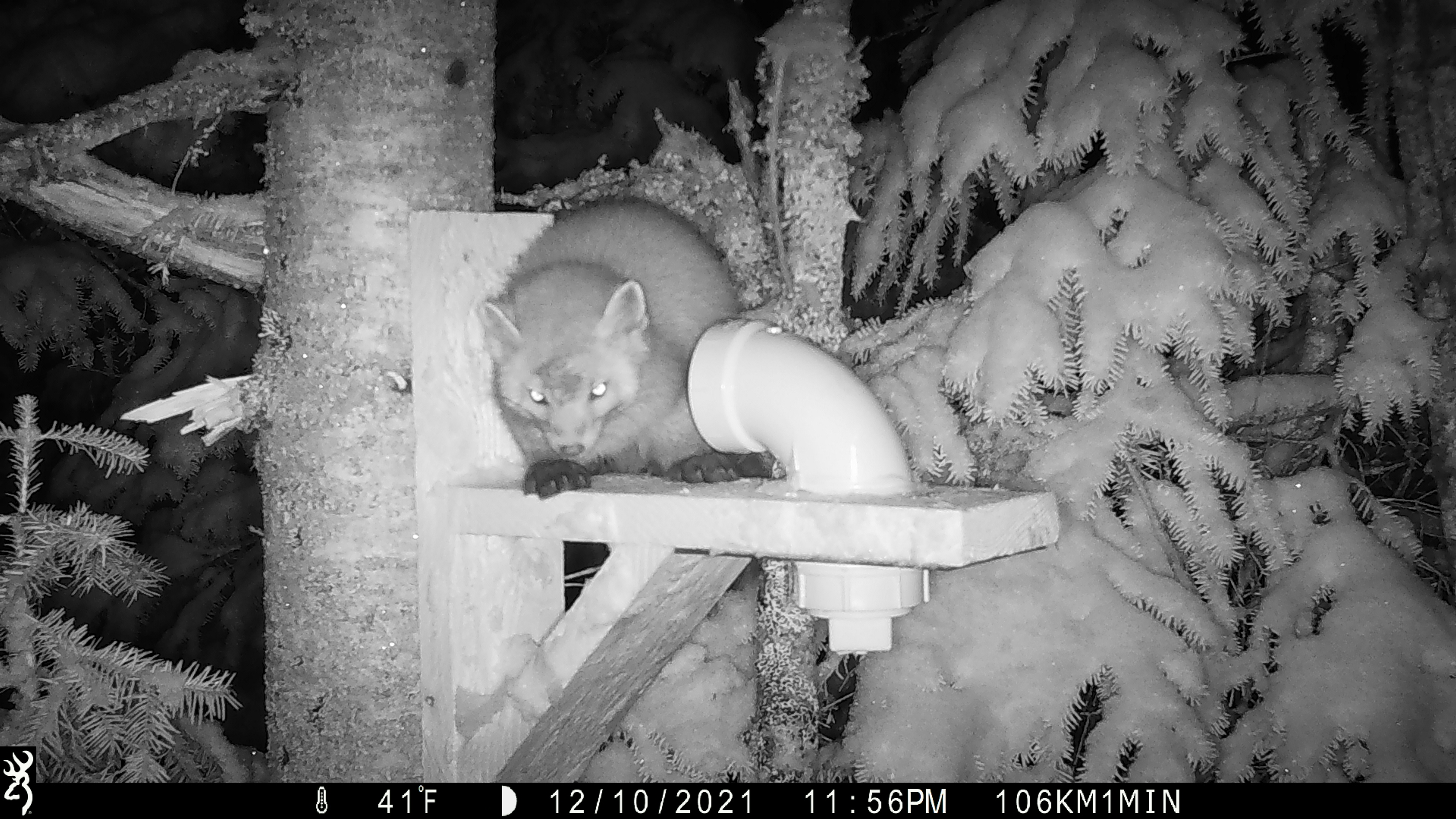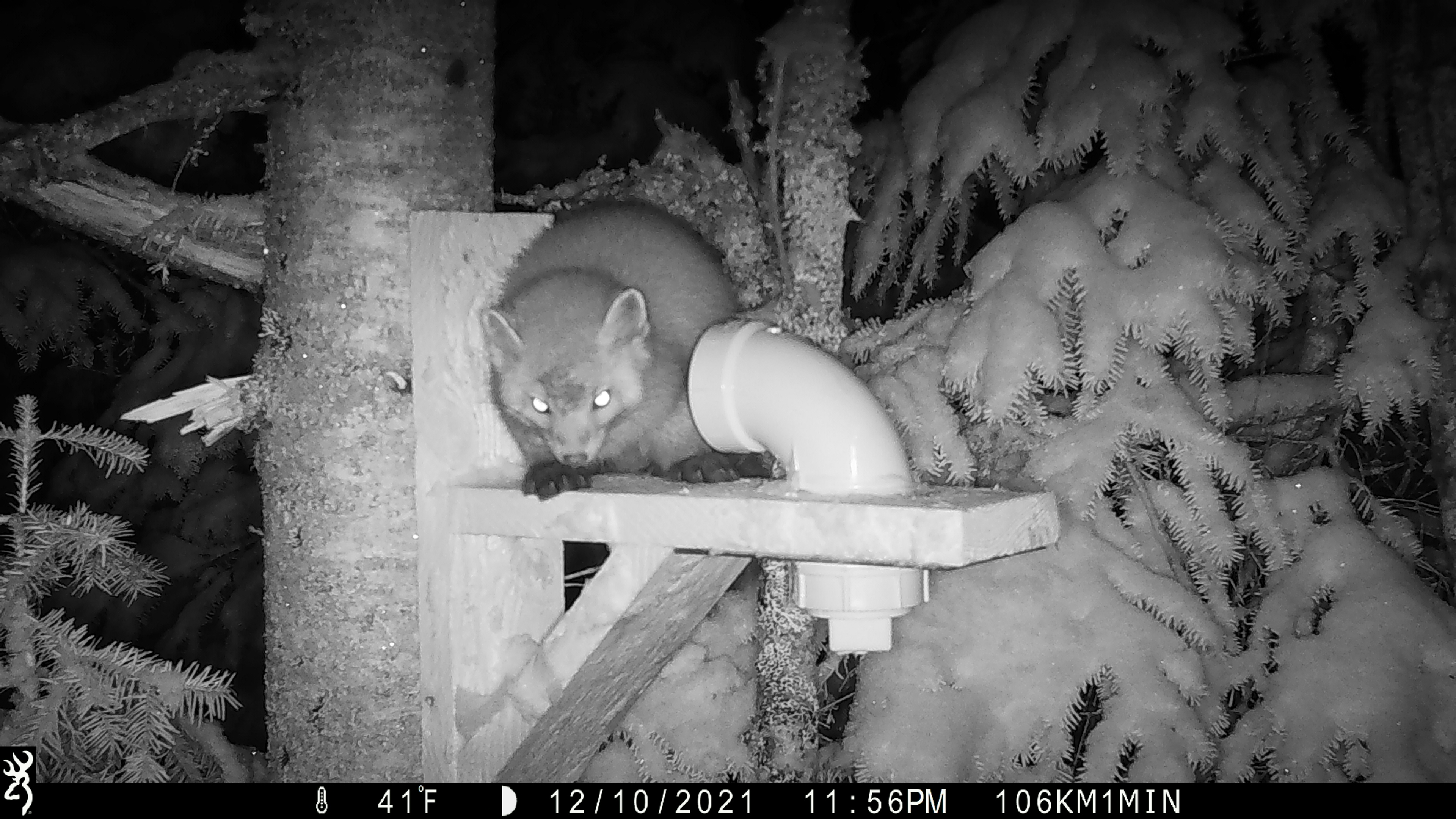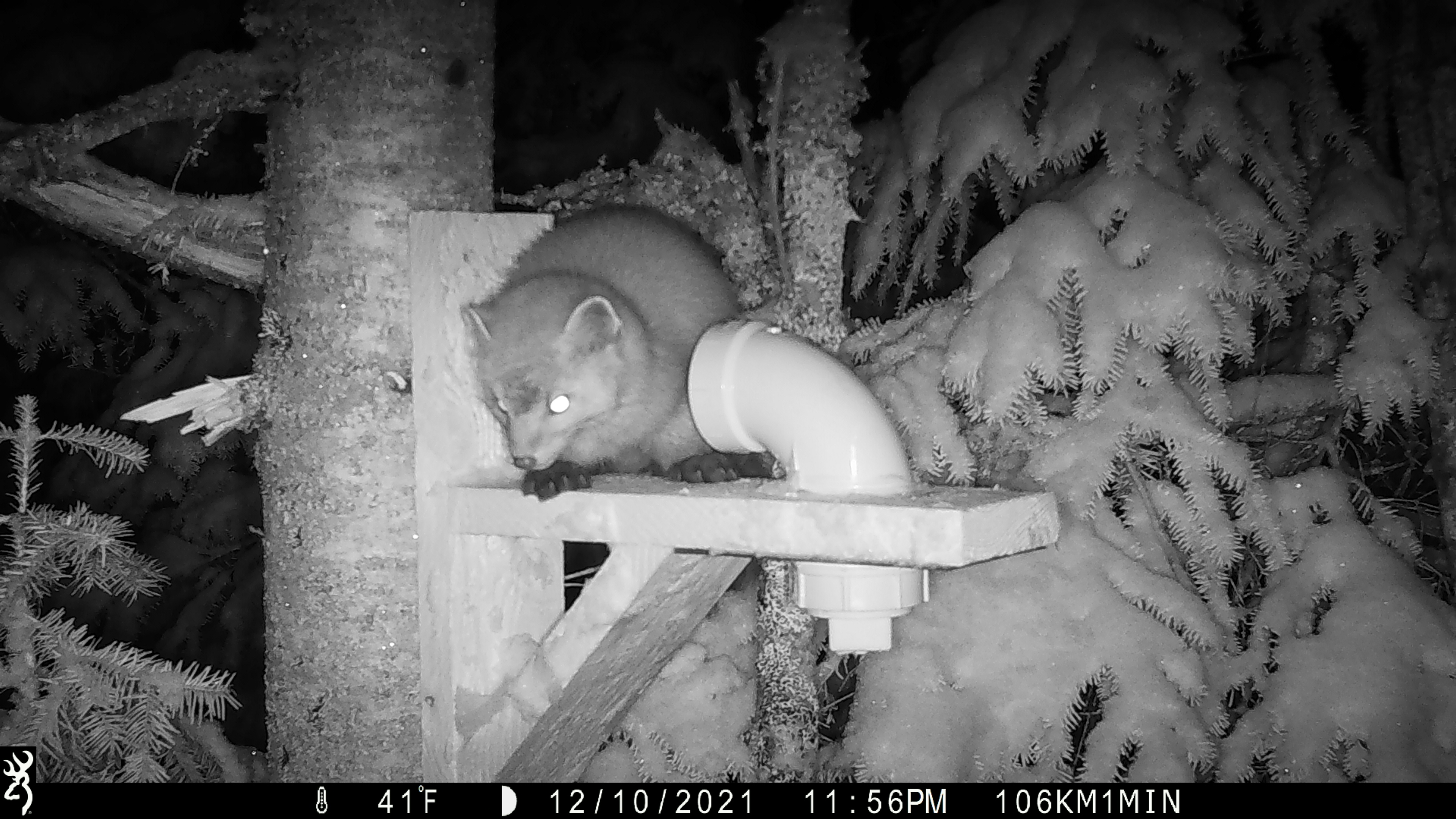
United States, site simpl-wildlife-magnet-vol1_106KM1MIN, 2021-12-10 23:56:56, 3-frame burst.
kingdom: Animalia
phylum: Chordata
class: Mammalia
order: Carnivora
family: Mustelidae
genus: Martes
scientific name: Martes americana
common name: american marten